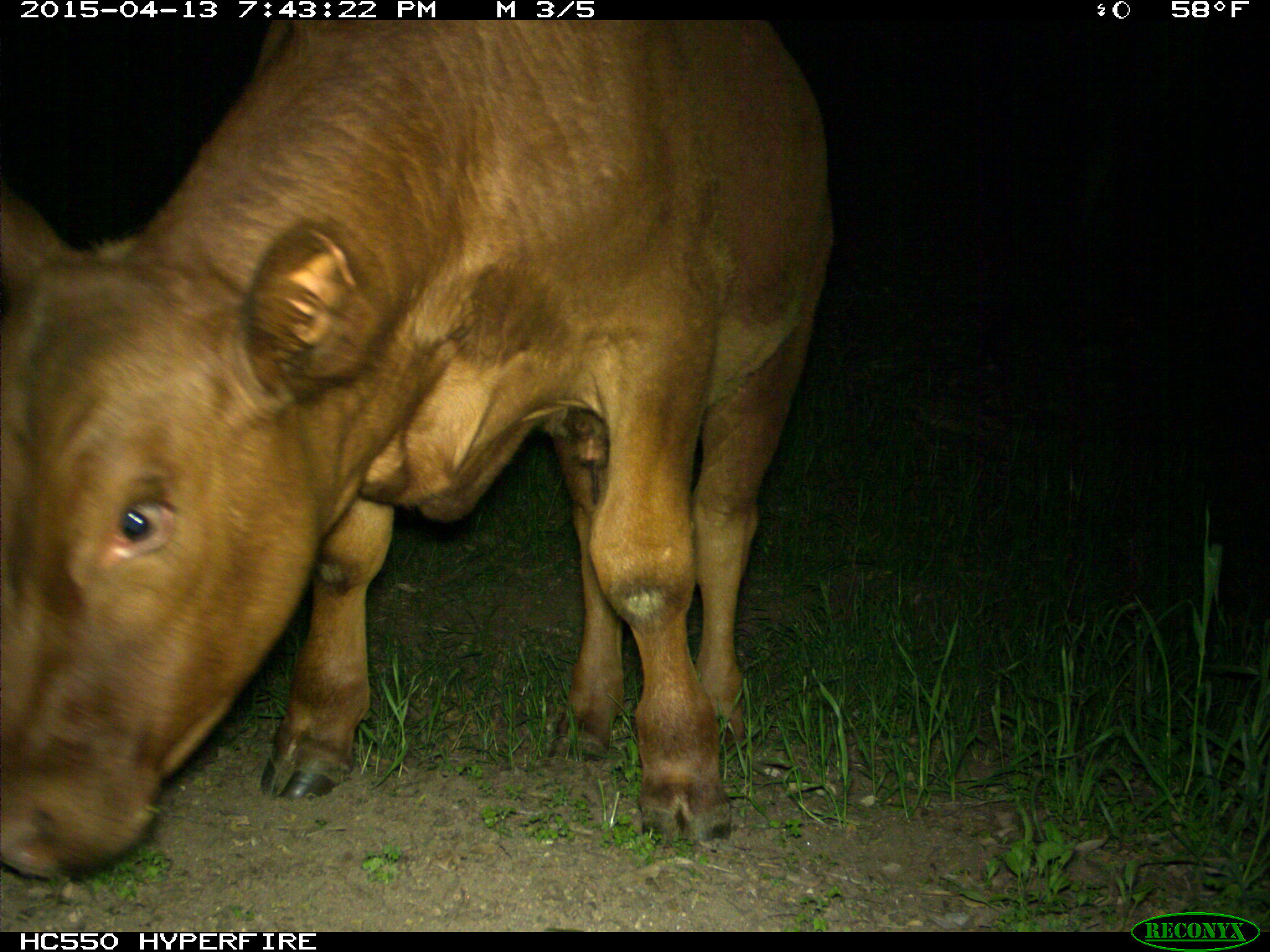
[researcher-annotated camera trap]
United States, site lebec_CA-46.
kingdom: Animalia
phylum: Chordata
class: Mammalia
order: Artiodactyla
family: Bovidae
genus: Bos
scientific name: Bos taurus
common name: domestic cow